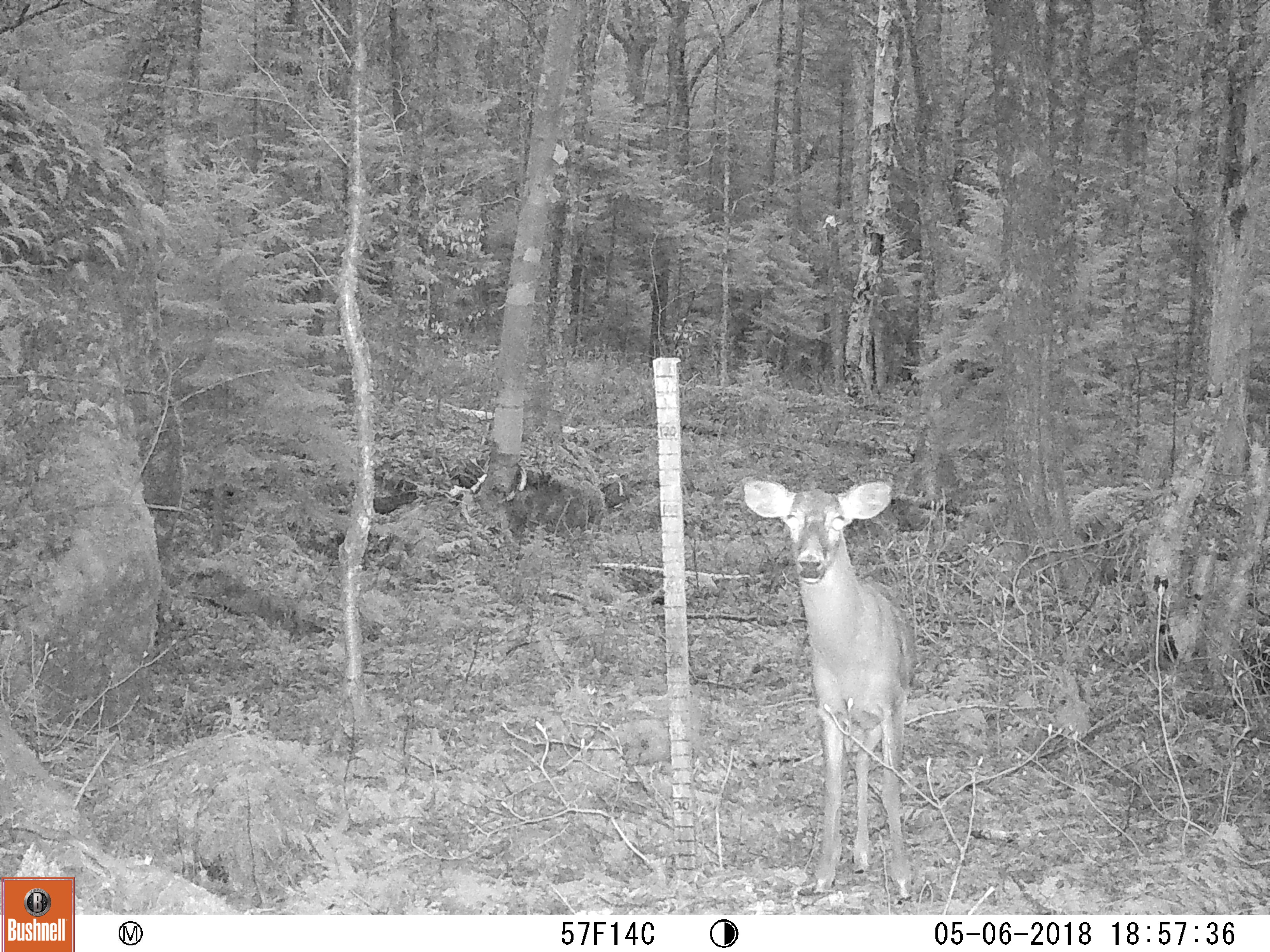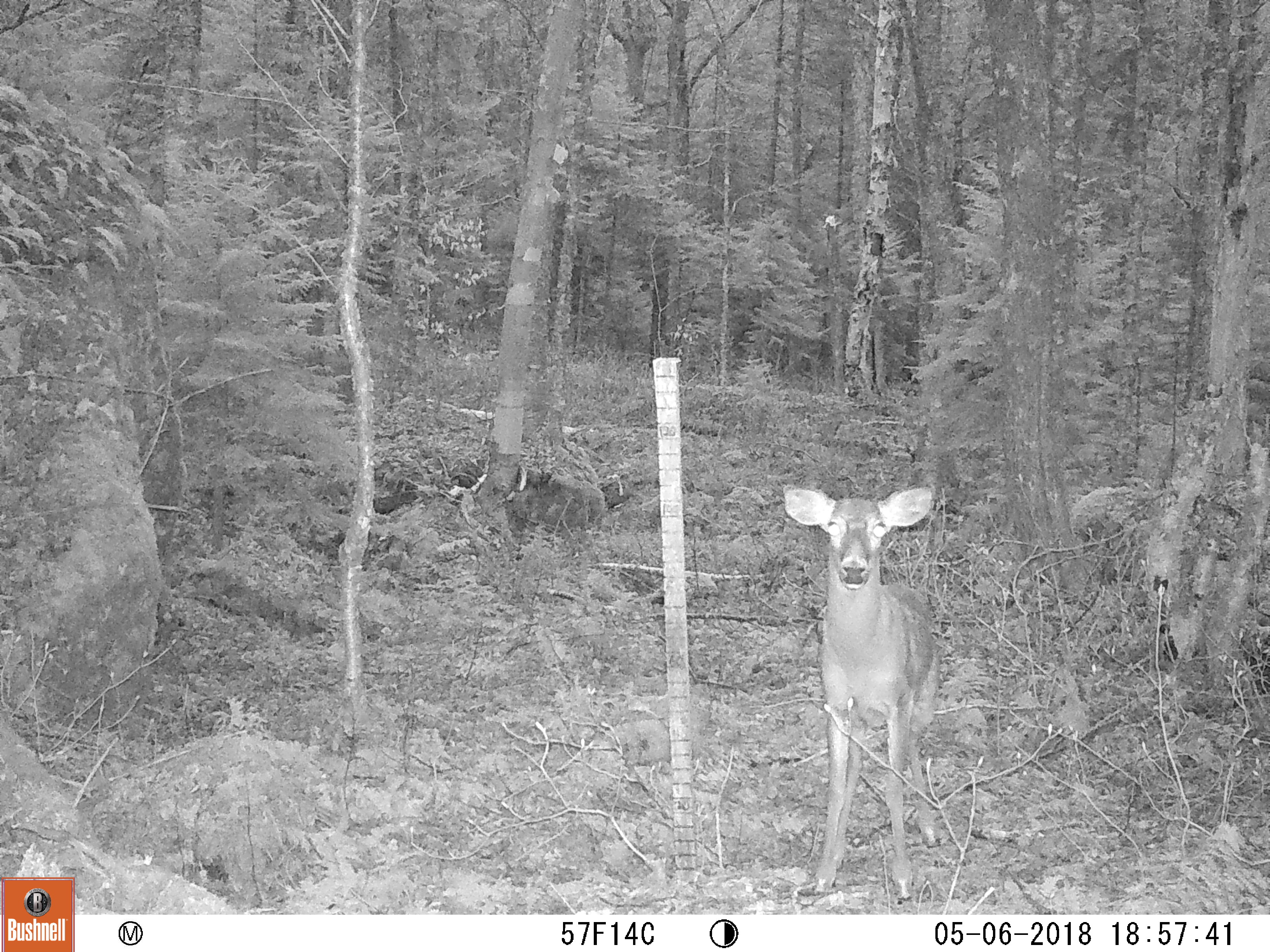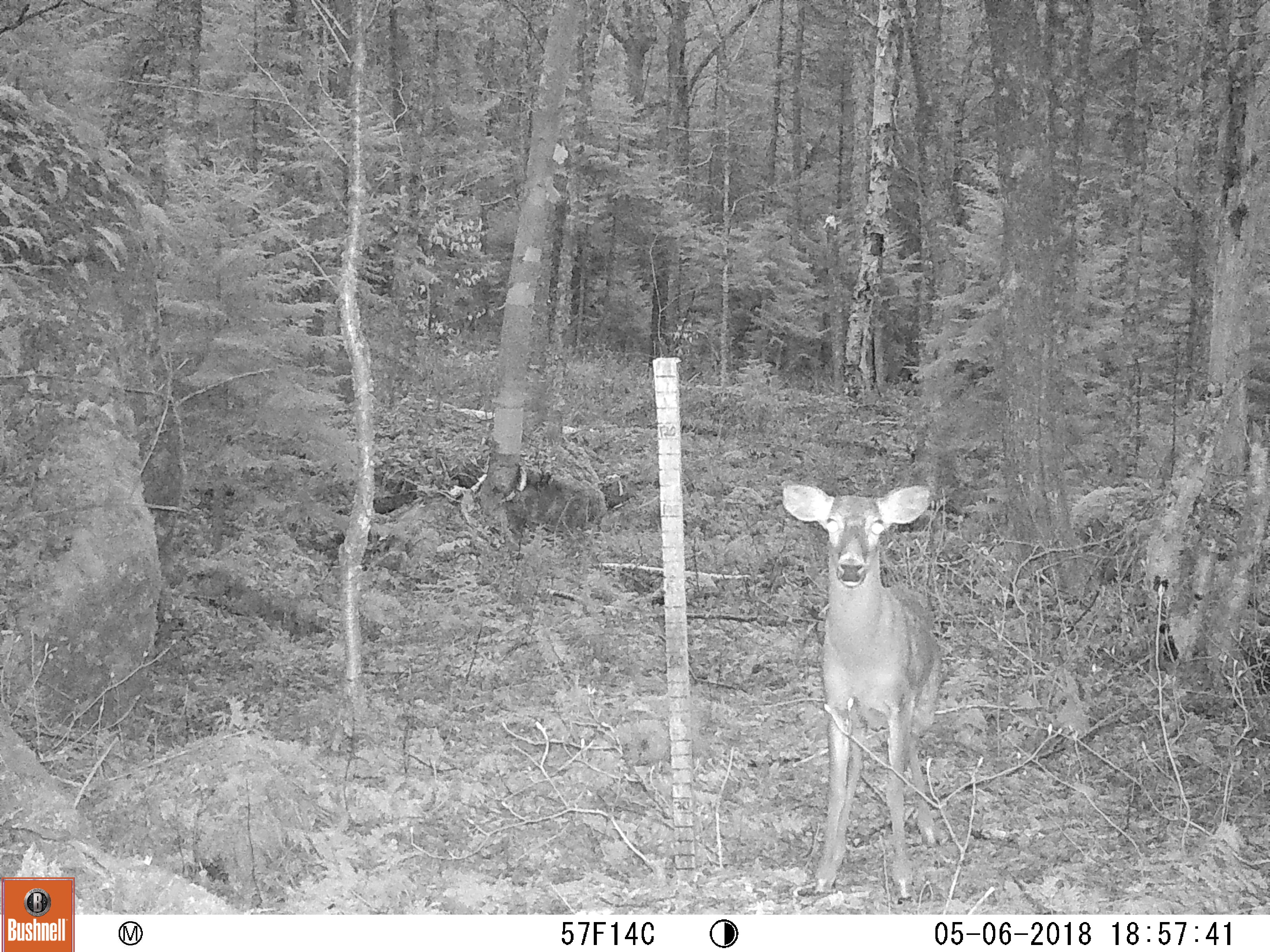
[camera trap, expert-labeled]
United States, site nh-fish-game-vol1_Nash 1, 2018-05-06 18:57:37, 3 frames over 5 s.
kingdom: Animalia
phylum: Chordata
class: Mammalia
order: Artiodactyla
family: Cervidae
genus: Odocoileus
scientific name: Odocoileus virginianus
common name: white-tailed deer